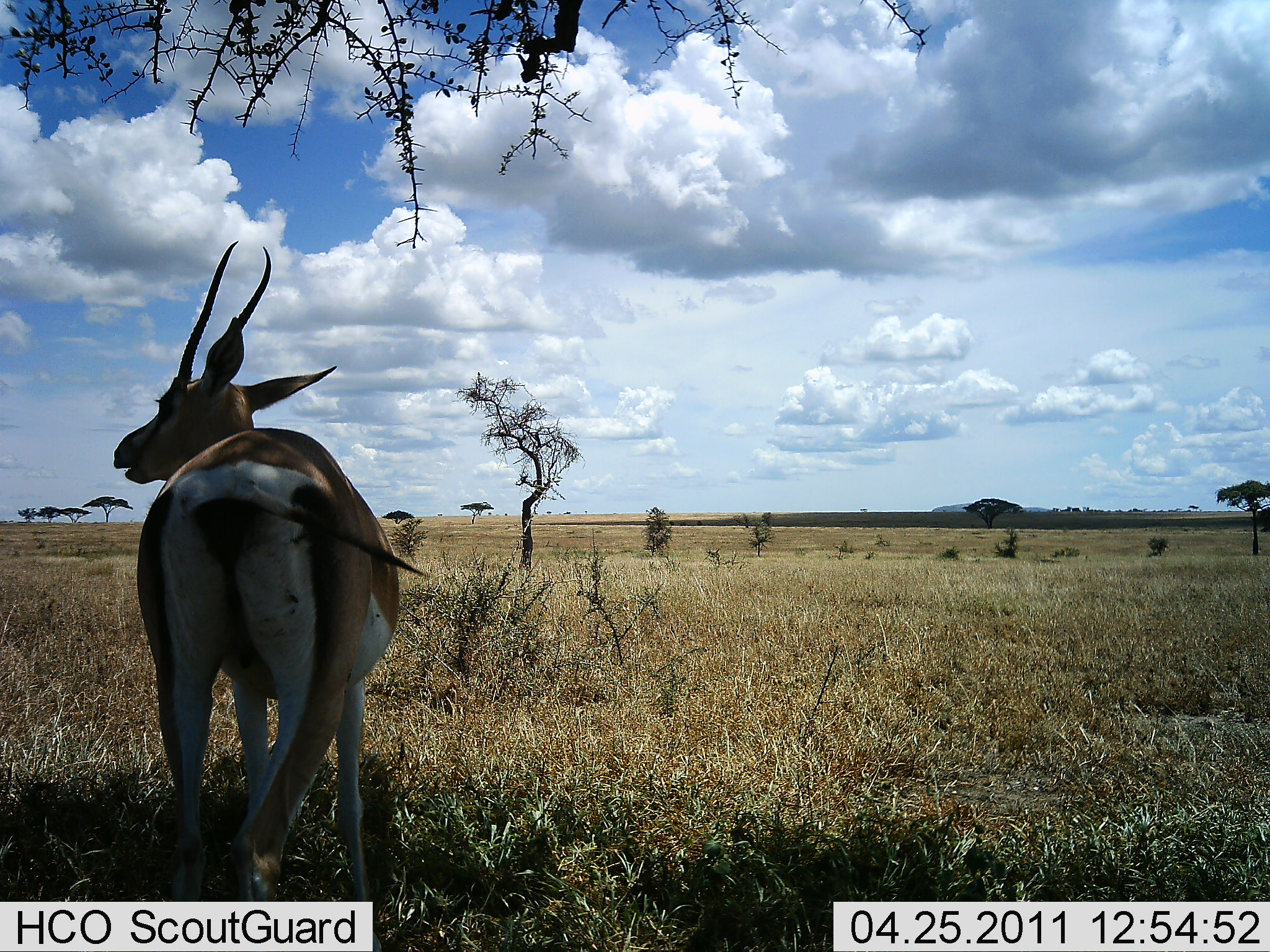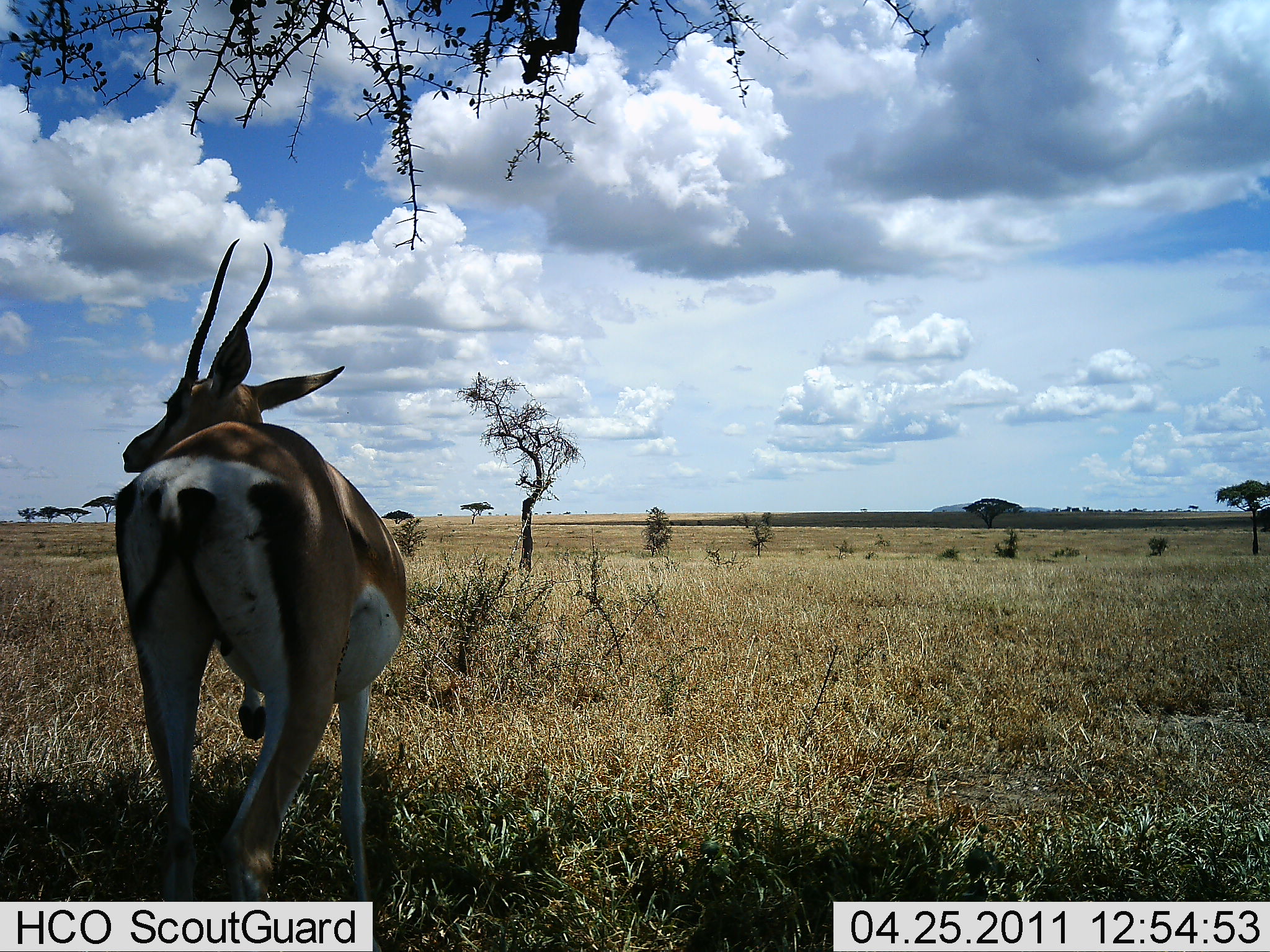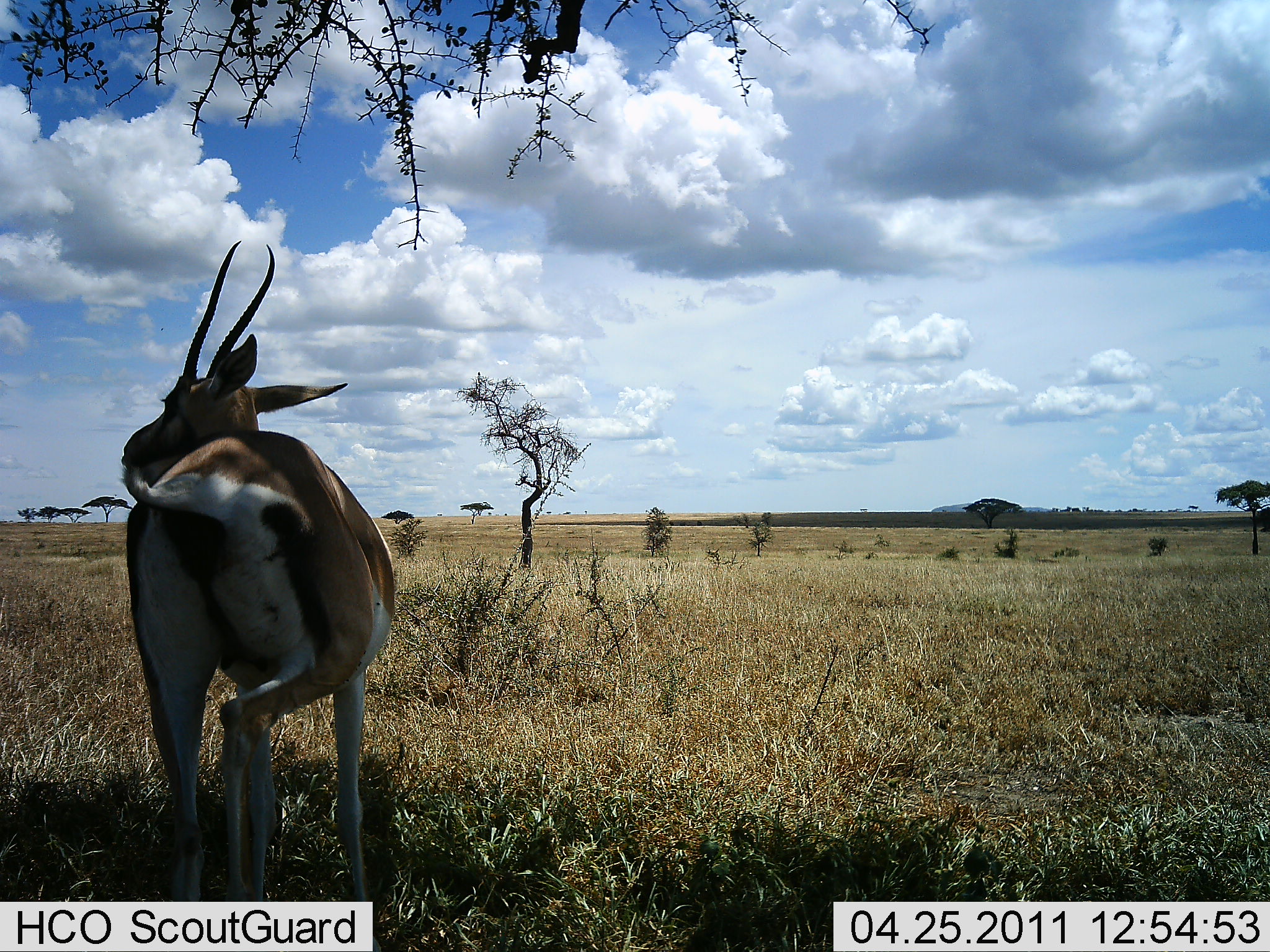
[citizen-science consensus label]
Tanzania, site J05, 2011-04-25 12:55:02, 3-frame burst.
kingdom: Animalia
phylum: Chordata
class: Mammalia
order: Artiodactyla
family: Bovidae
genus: Nanger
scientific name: Nanger granti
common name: grant's gazelle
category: gazellegrants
Gazellegrants (grant's gazelle) (Nanger granti), count 1. Behavior (volunteer vote fractions): standing 90%, resting 0%, moving 20%, interacting 0%. Young present (vote fraction): 0%. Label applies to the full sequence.